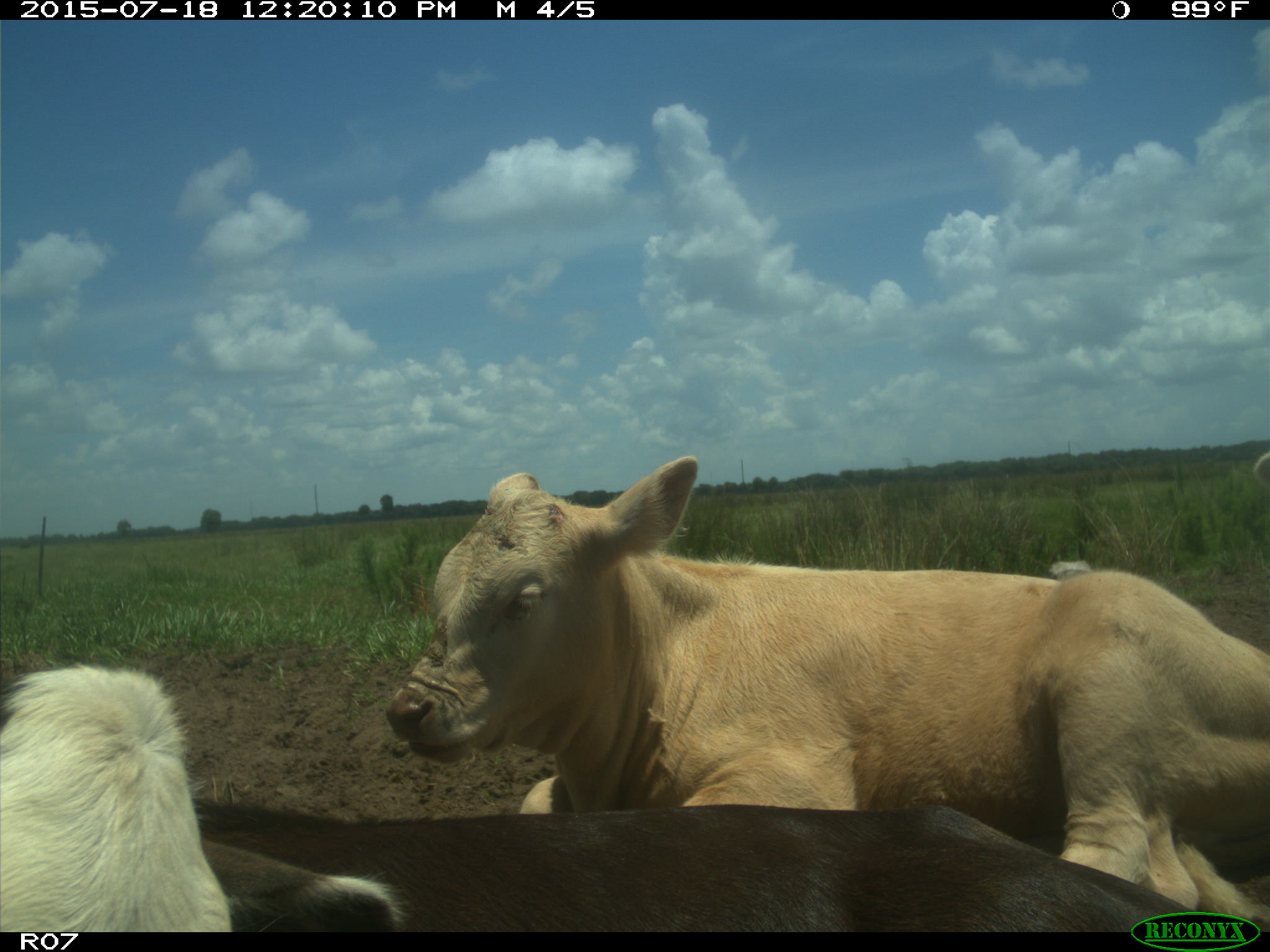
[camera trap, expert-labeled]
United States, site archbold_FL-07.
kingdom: Animalia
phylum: Chordata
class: Mammalia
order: Artiodactyla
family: Bovidae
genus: Bos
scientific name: Bos taurus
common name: domestic cow